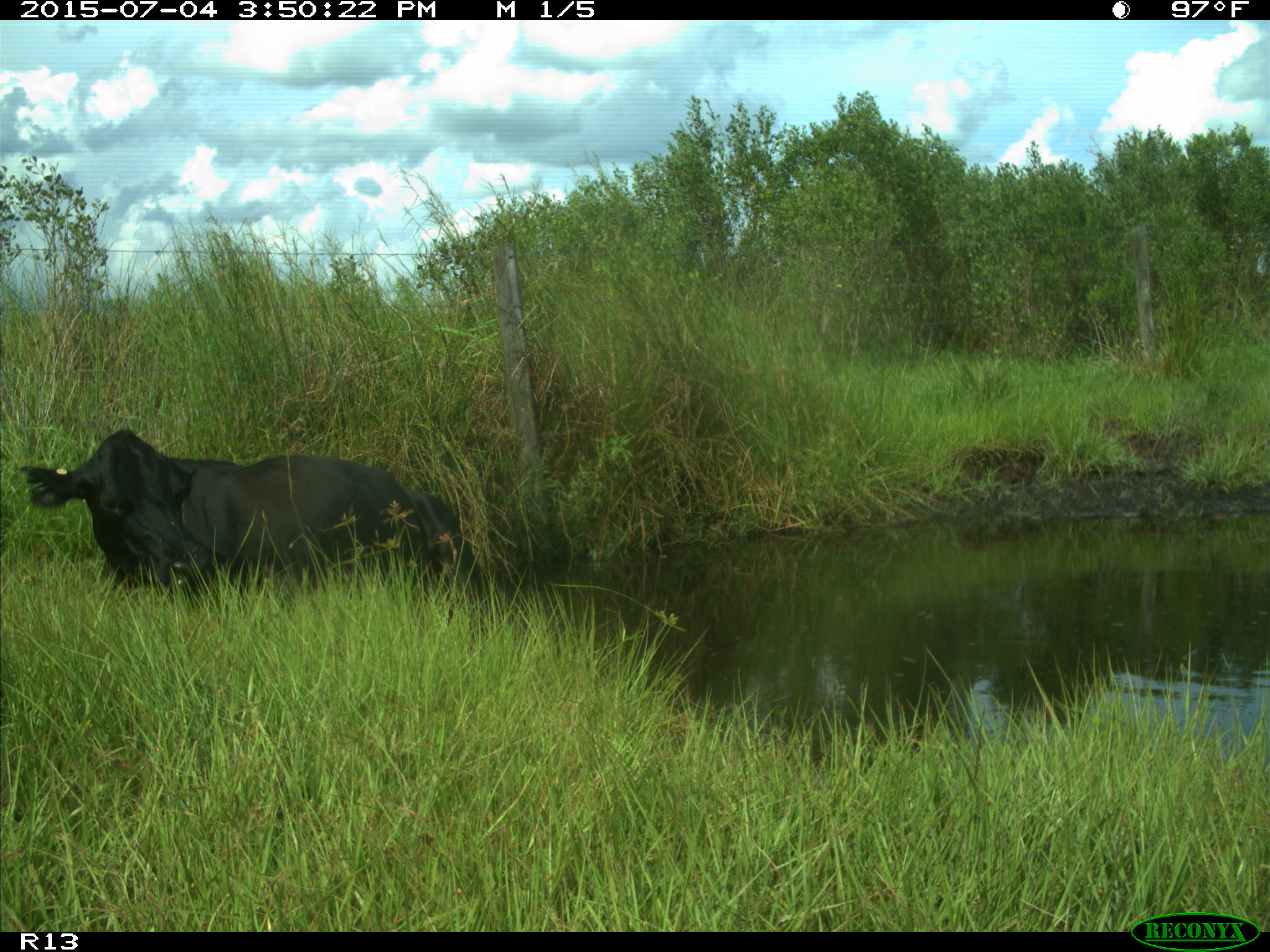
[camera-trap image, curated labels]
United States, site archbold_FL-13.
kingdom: Animalia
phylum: Chordata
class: Mammalia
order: Artiodactyla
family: Bovidae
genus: Bos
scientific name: Bos taurus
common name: domestic cow